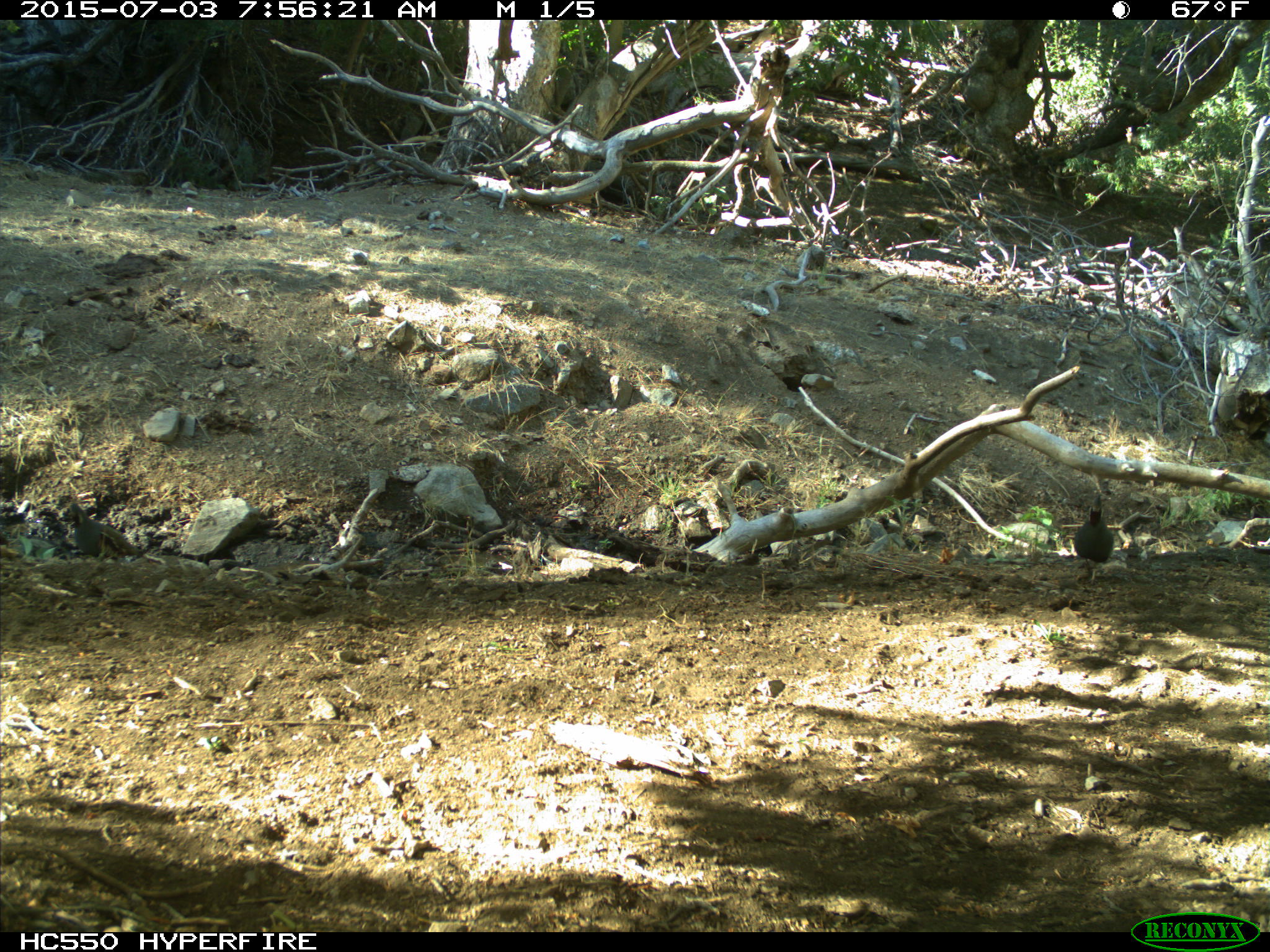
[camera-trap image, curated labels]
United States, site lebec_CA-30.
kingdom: Animalia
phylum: Chordata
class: Aves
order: Galliformes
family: Odontophoridae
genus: Callipepla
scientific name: Callipepla californica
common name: california quail